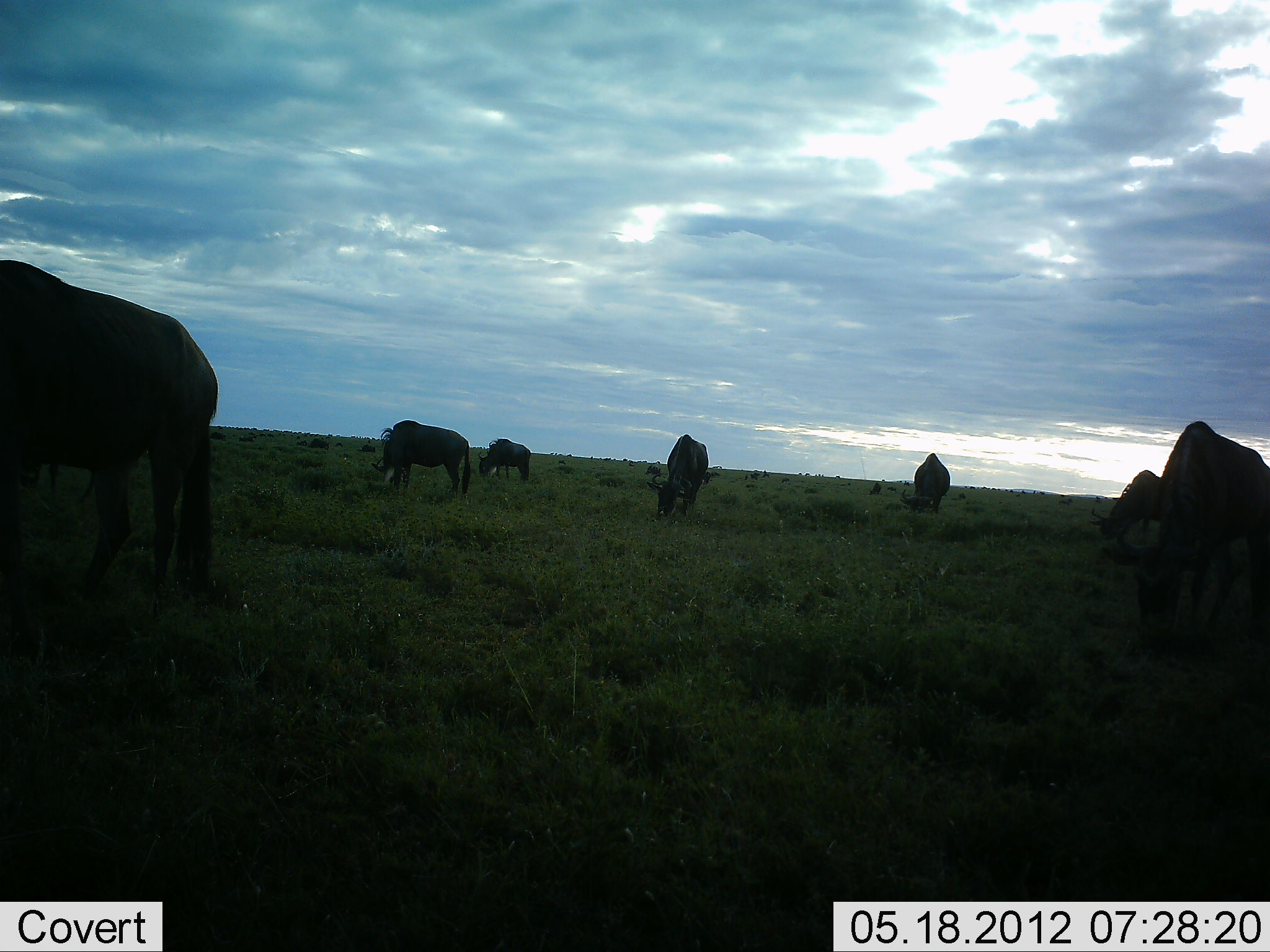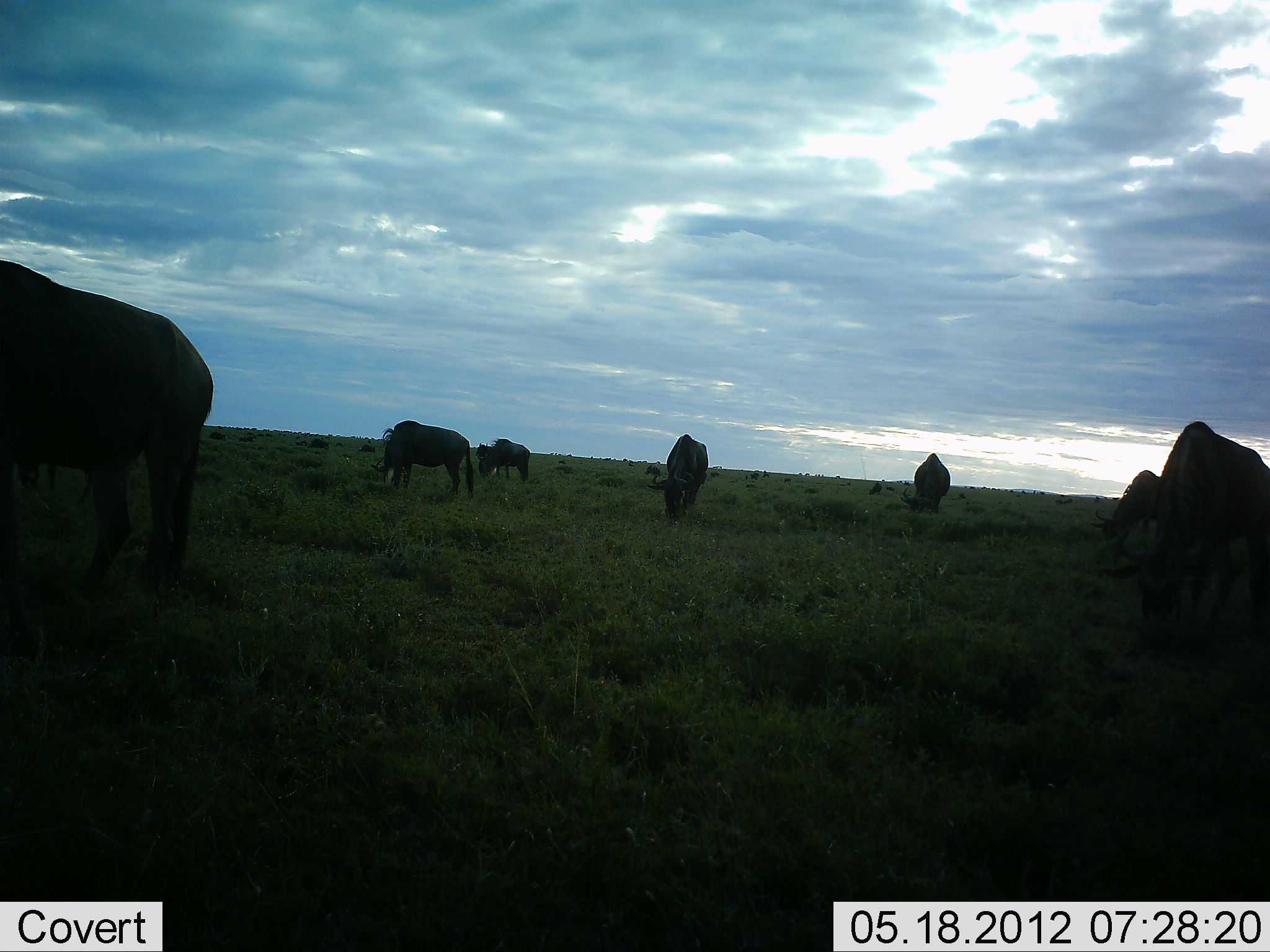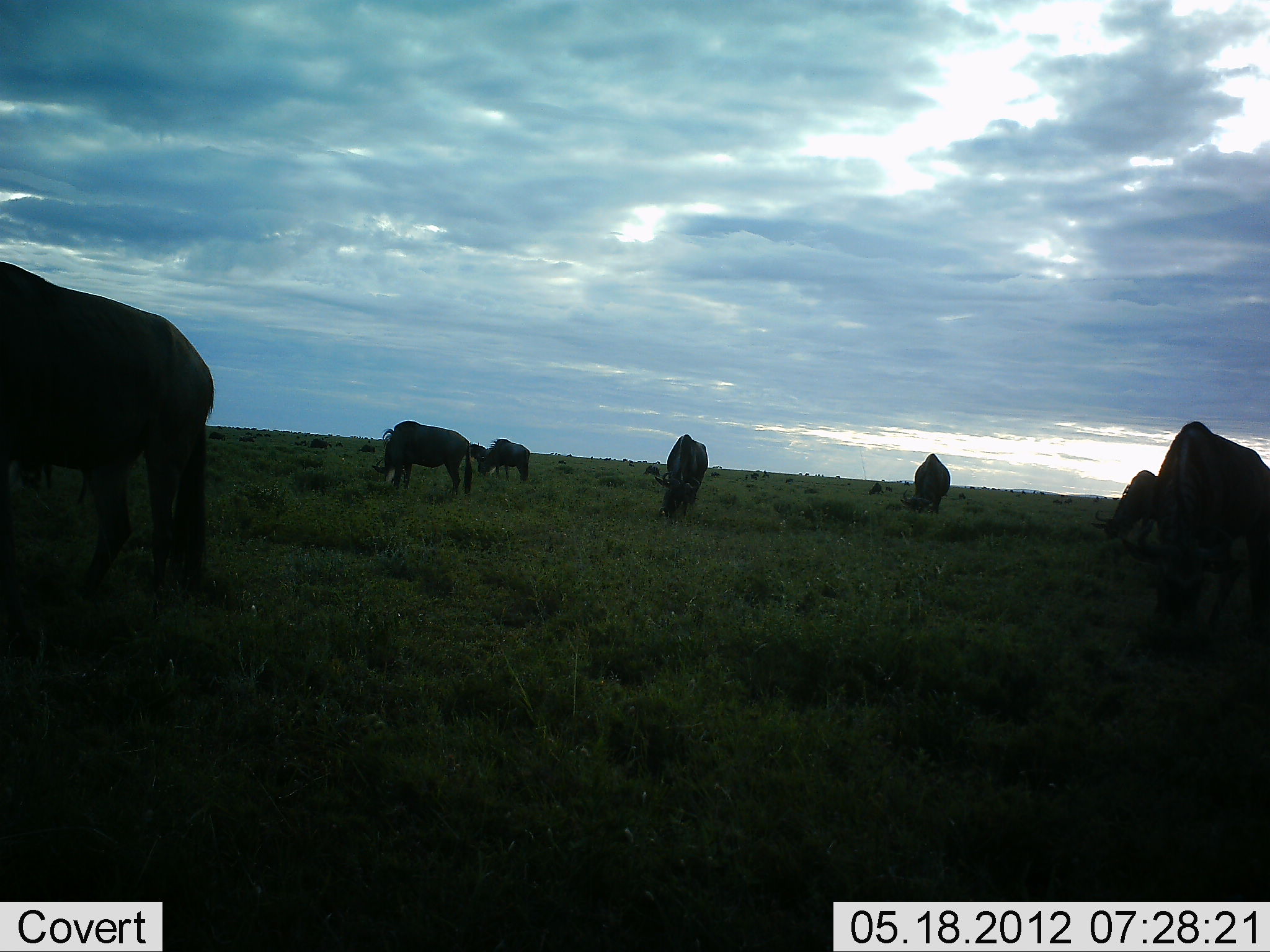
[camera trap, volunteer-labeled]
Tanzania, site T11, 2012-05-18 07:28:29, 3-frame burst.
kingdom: Animalia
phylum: Chordata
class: Mammalia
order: Artiodactyla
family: Bovidae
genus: Connochaetes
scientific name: Connochaetes taurinus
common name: blue wildebeest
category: wildebeest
Wildebeest (blue wildebeest) (Connochaetes taurinus), count 7. Behavior (volunteer vote fractions): standing 20%, resting 0%, moving 0%, interacting 0%. Young present (vote fraction): 10%. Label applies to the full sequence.